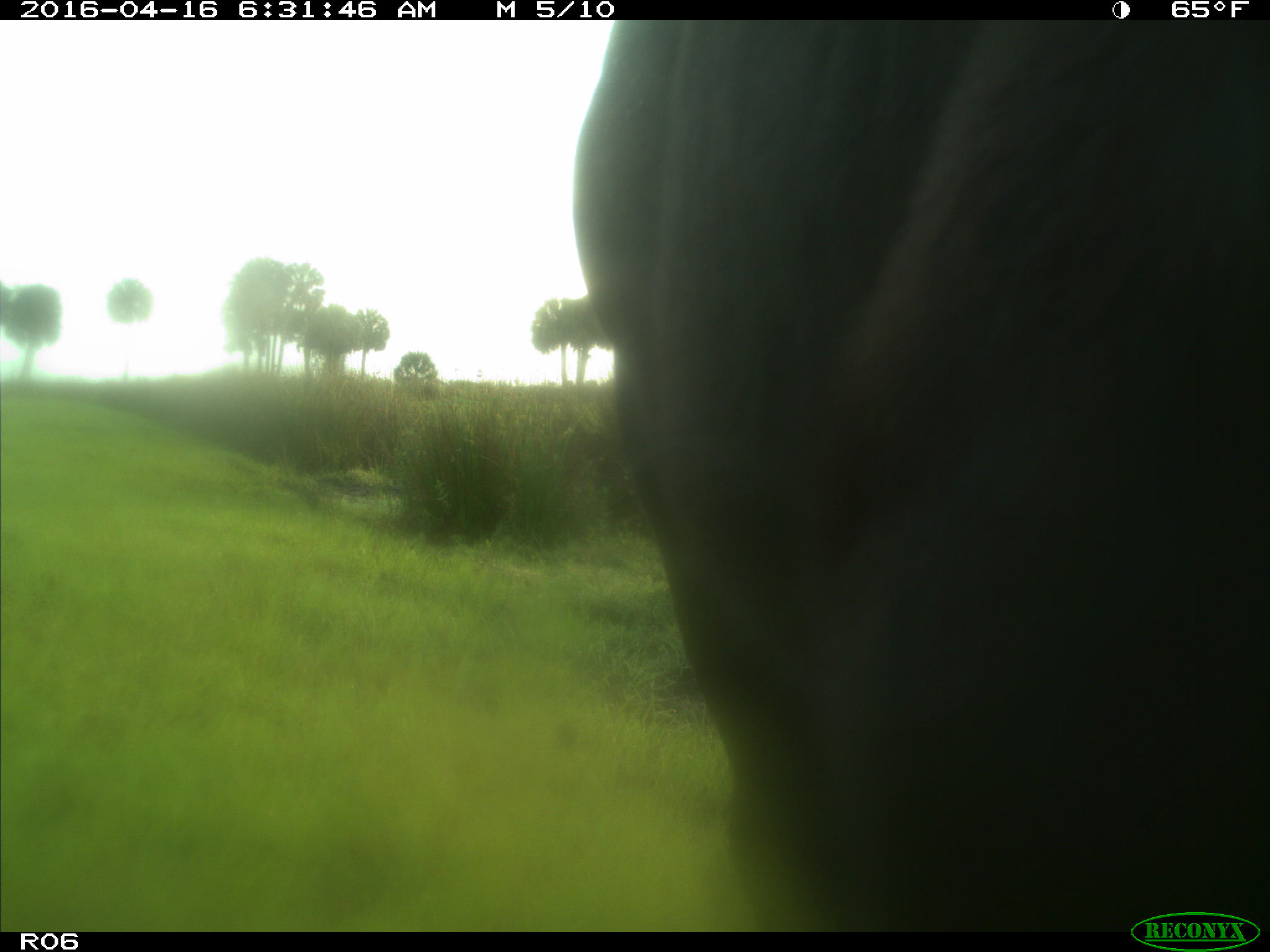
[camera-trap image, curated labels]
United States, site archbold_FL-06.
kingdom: Animalia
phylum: Chordata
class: Mammalia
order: Artiodactyla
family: Bovidae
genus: Bos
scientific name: Bos taurus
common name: domestic cow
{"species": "Bos taurus (domestic cow)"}